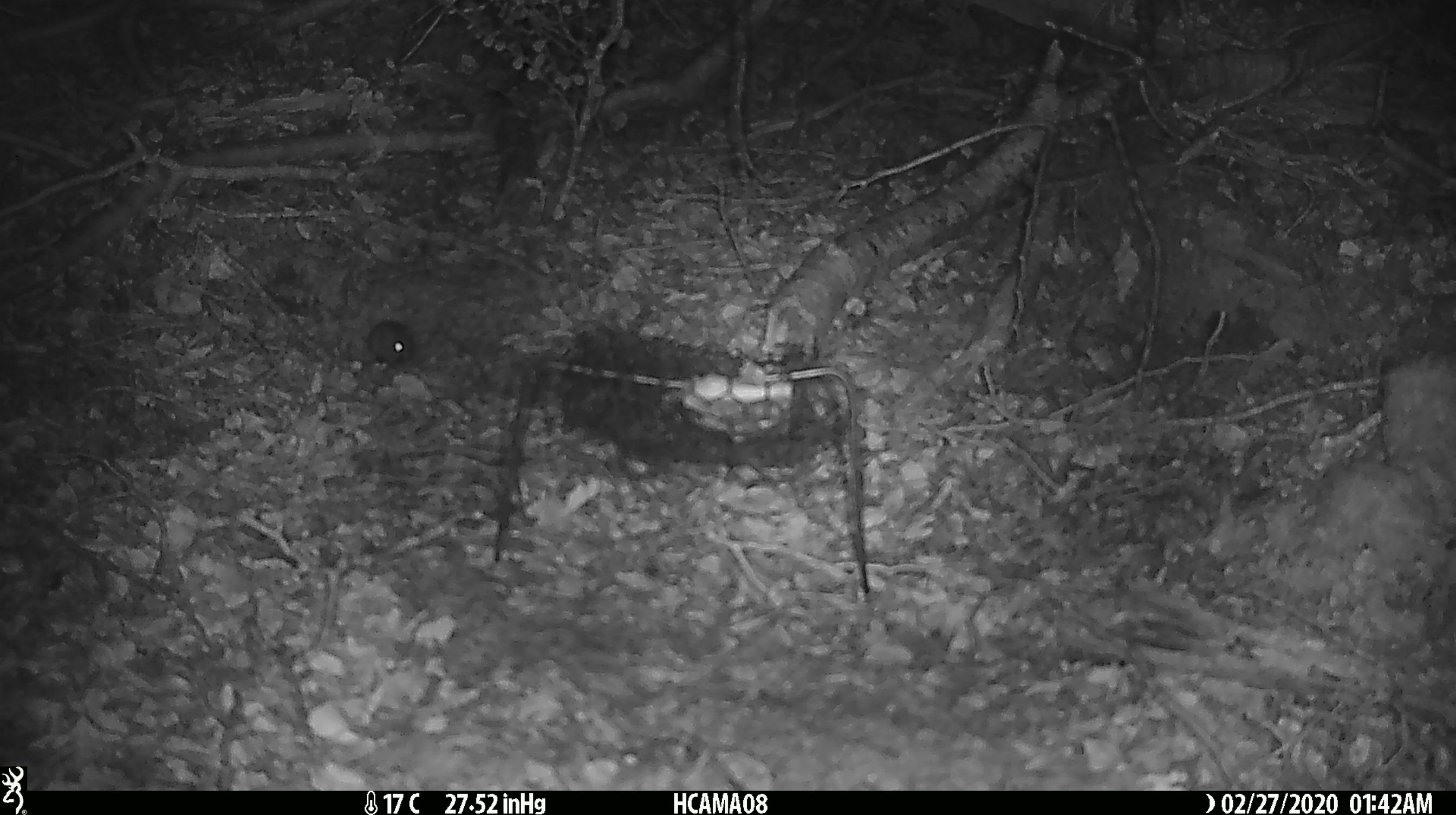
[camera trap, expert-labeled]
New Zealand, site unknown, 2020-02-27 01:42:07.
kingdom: Animalia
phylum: Chordata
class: Mammalia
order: Rodentia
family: Muridae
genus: Mus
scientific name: Mus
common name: mouse